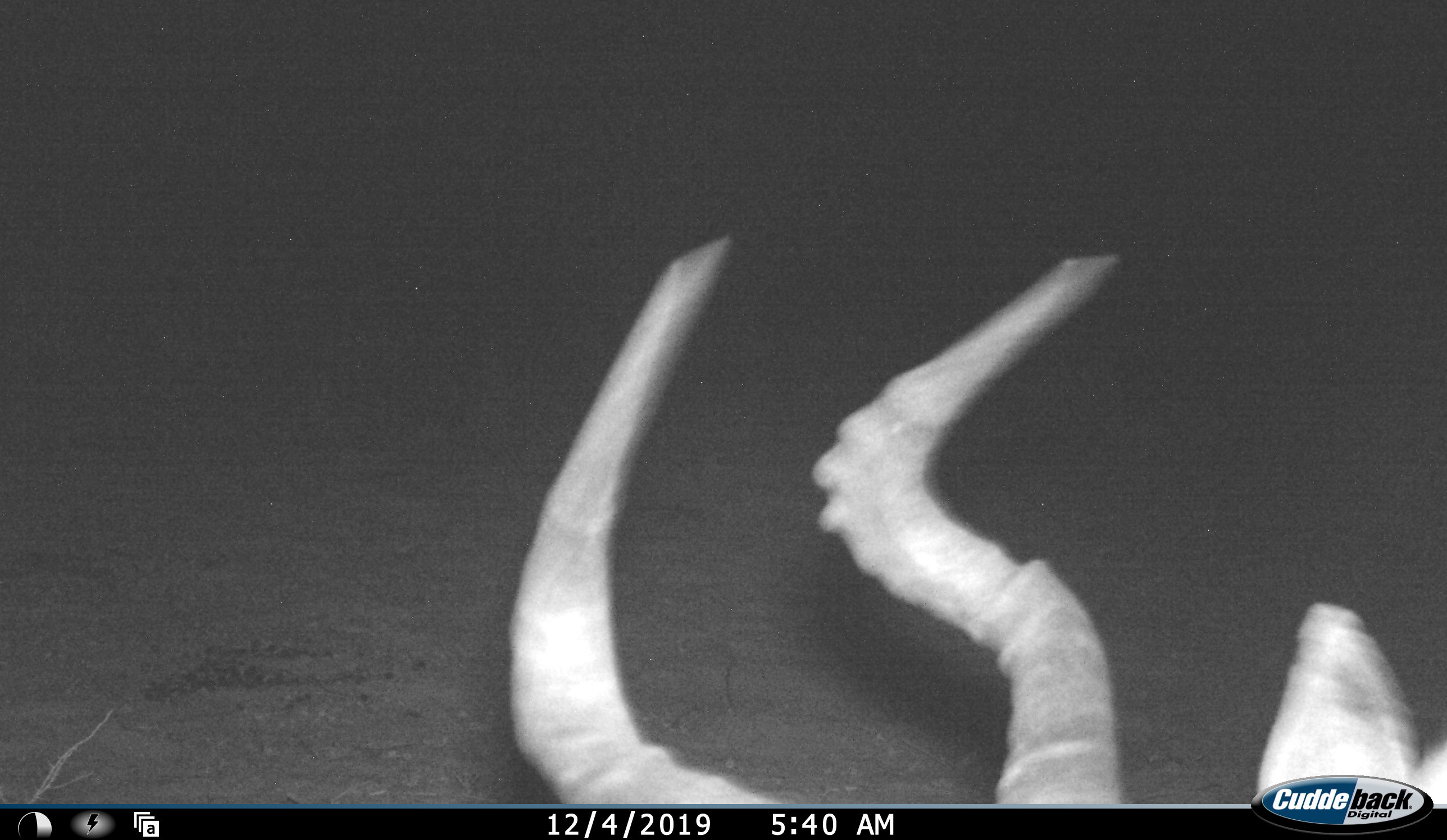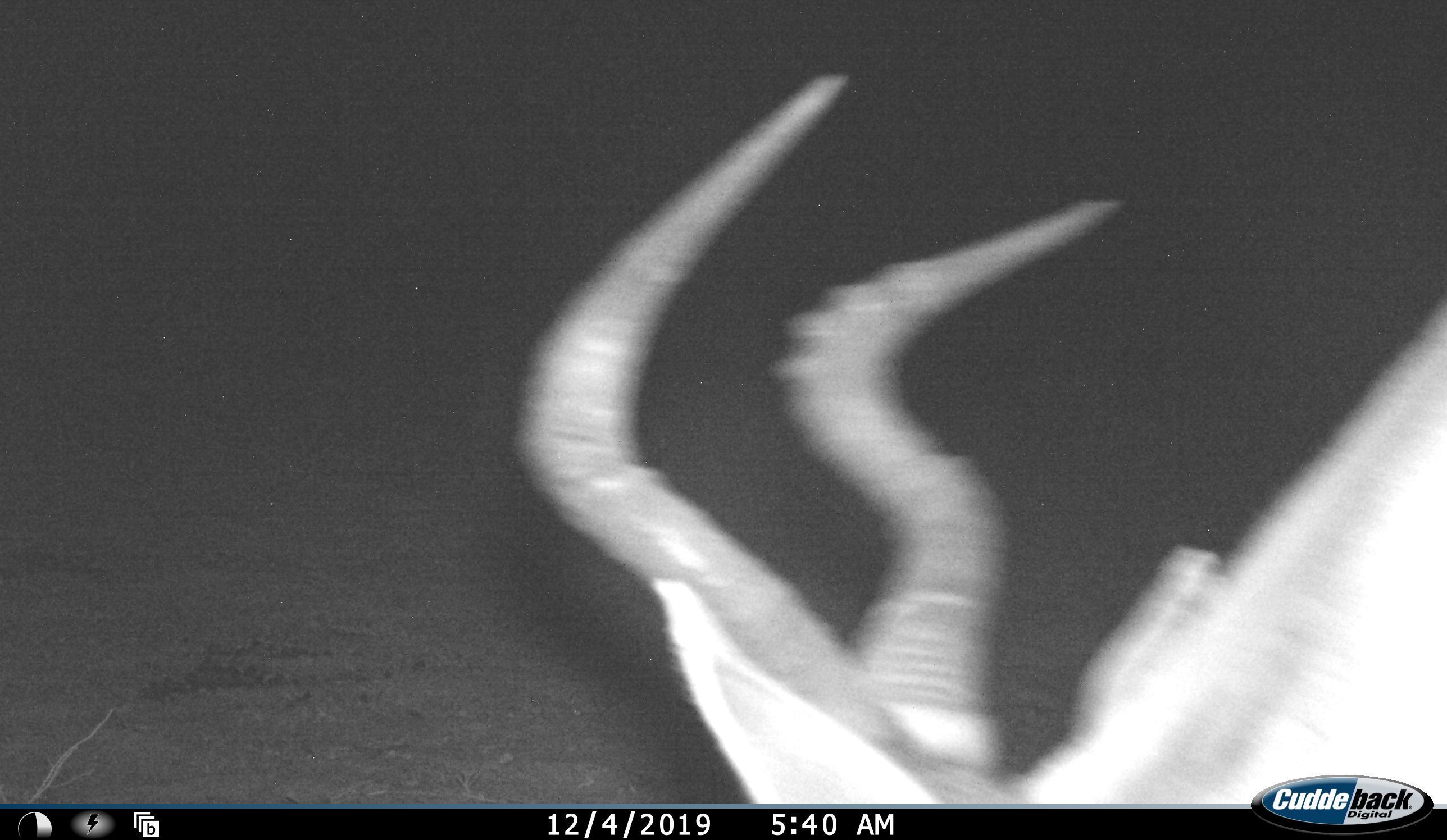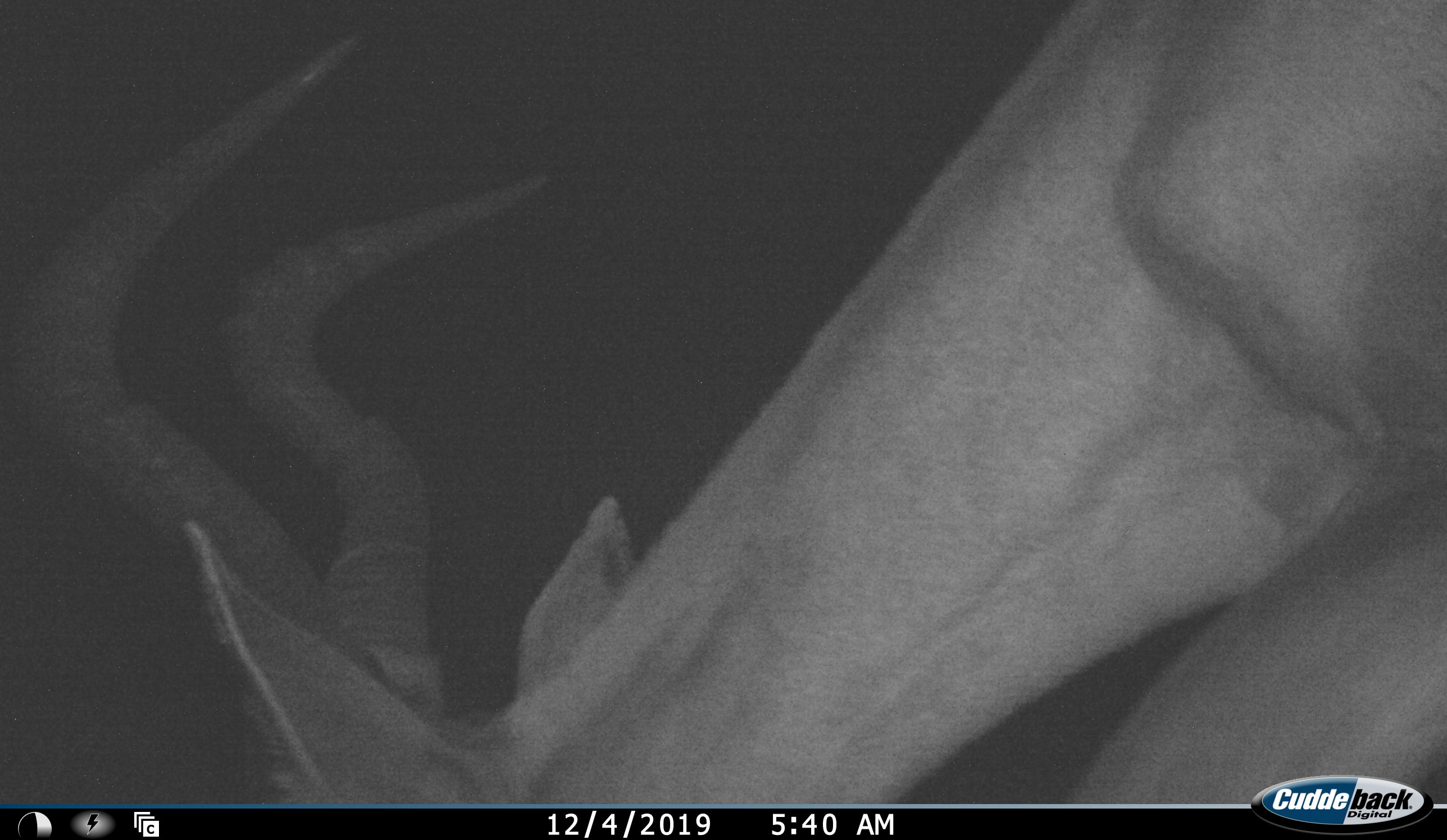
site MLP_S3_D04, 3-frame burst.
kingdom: Animalia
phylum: Chordata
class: Mammalia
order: Artiodactyla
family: Bovidae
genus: Tragelaphus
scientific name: Tragelaphus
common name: kudu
Kudu (Tragelaphus), count 1. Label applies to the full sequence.